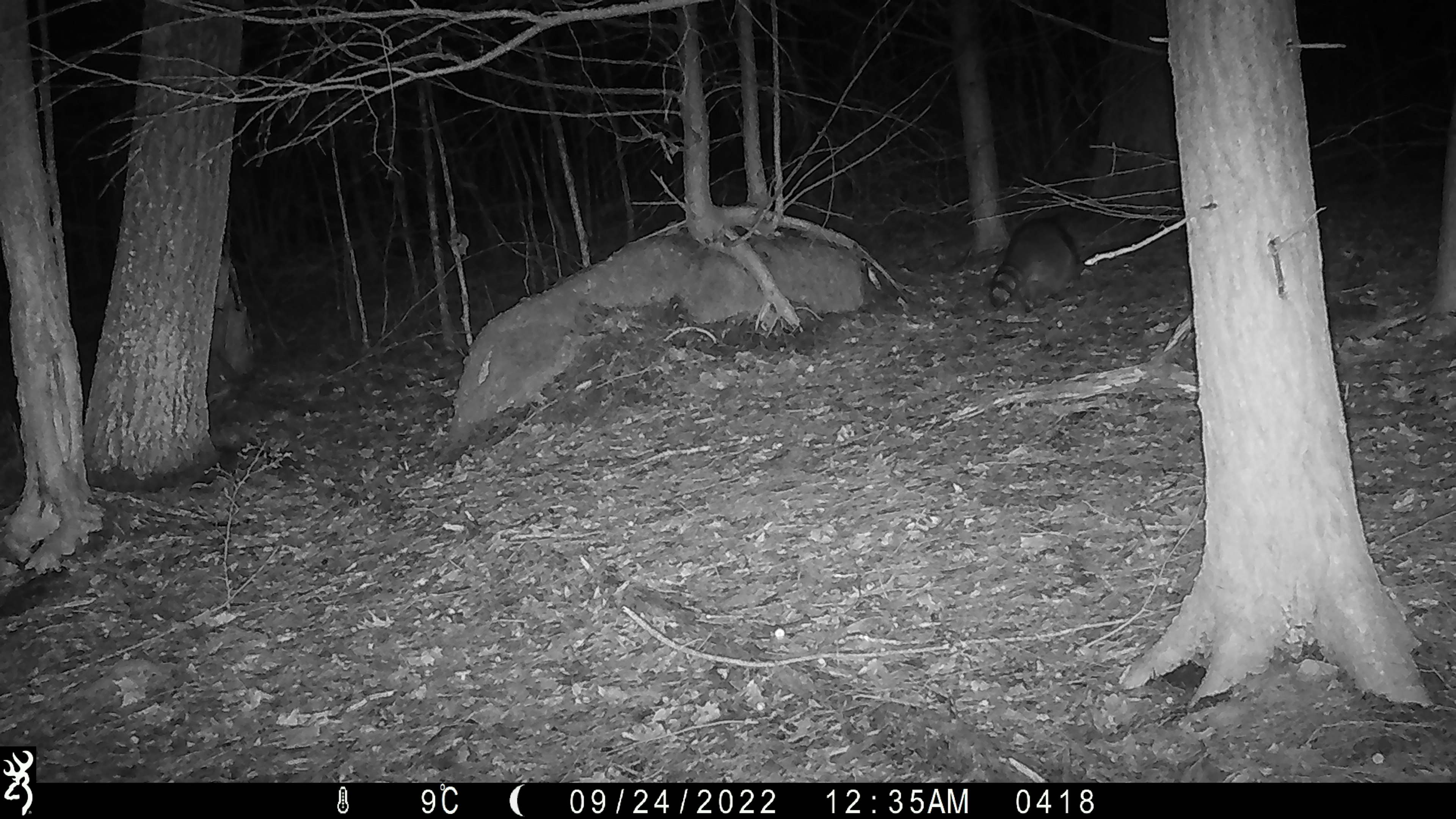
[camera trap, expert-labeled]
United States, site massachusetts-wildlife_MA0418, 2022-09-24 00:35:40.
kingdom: Animalia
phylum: Chordata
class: Mammalia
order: Carnivora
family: Procyonidae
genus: Procyon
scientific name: Procyon lotor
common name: raccoon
Raccoon (Procyon lotor).